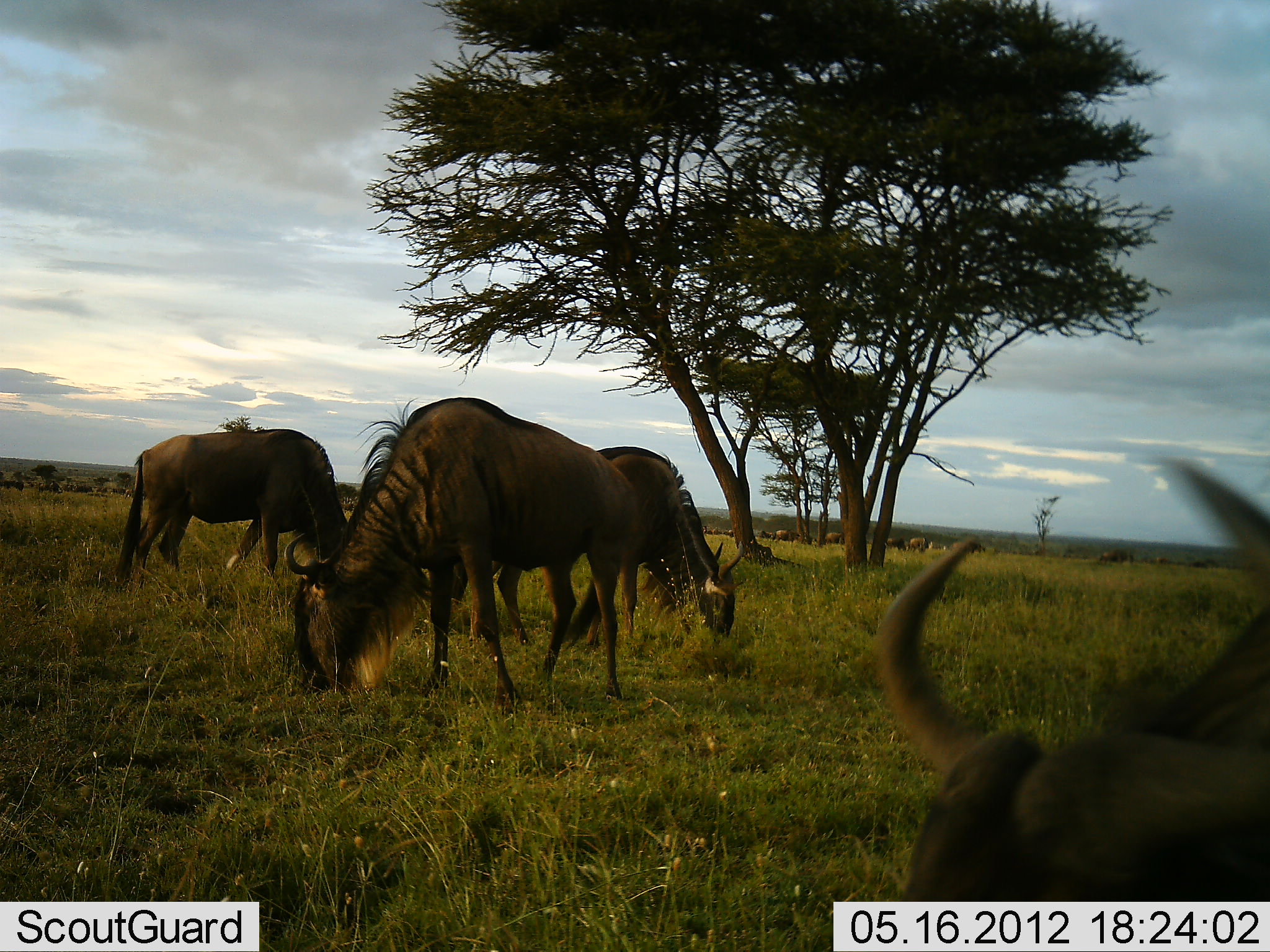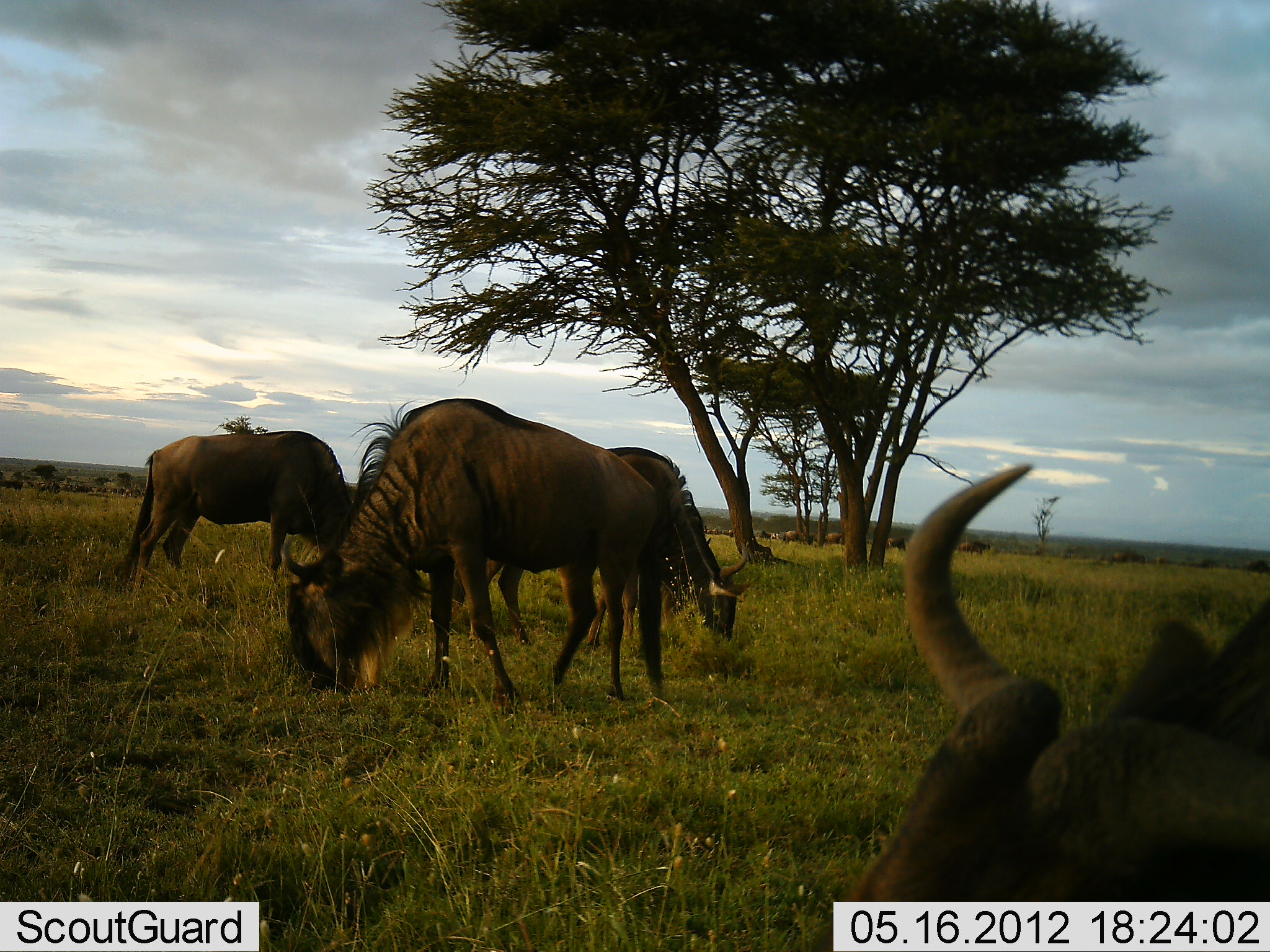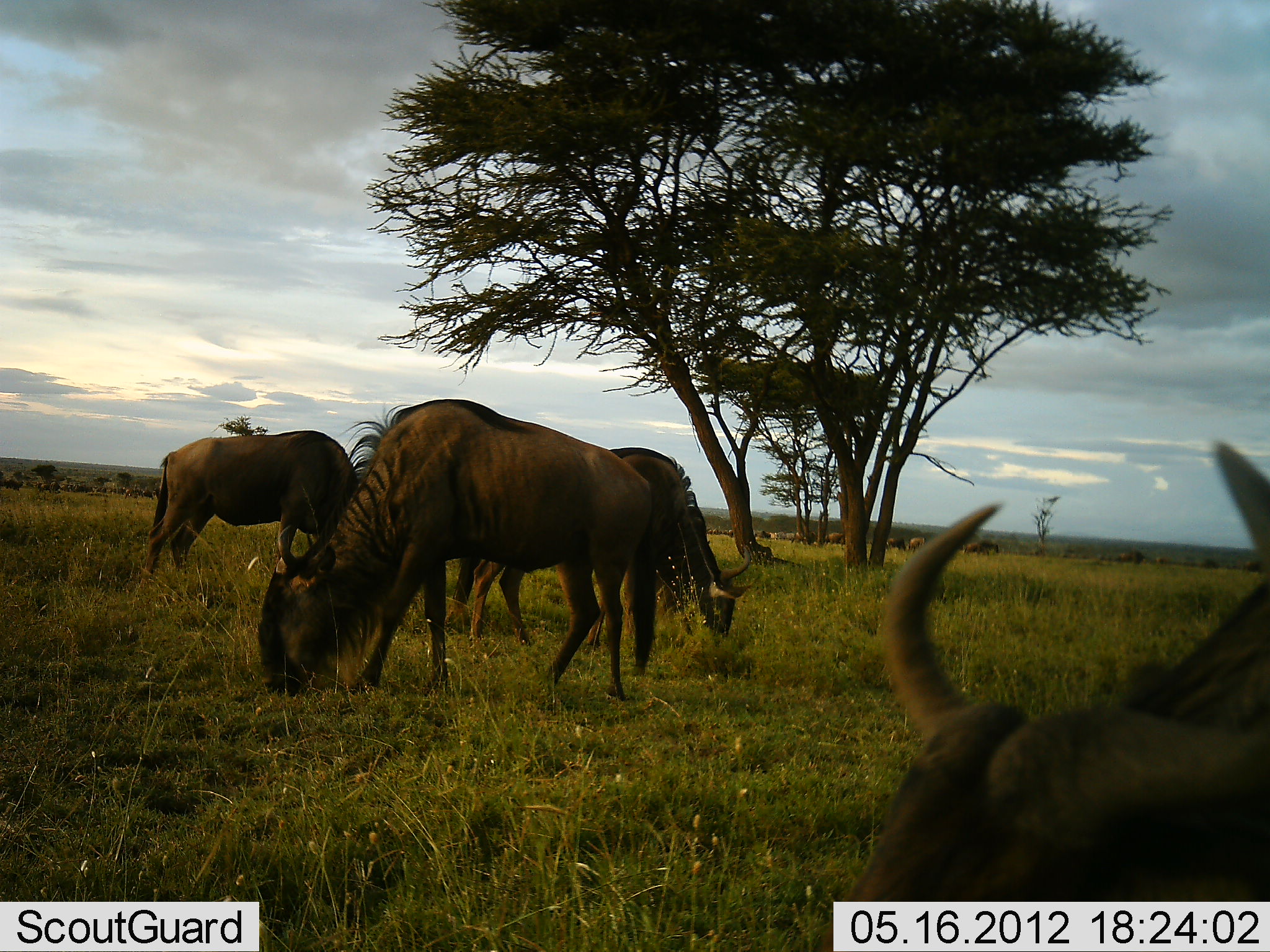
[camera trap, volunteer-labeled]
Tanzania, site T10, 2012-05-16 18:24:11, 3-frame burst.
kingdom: Animalia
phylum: Chordata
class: Mammalia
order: Artiodactyla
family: Bovidae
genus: Connochaetes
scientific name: Connochaetes taurinus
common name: blue wildebeest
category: wildebeest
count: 4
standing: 40%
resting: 40%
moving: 20%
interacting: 0%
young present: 0%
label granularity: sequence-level